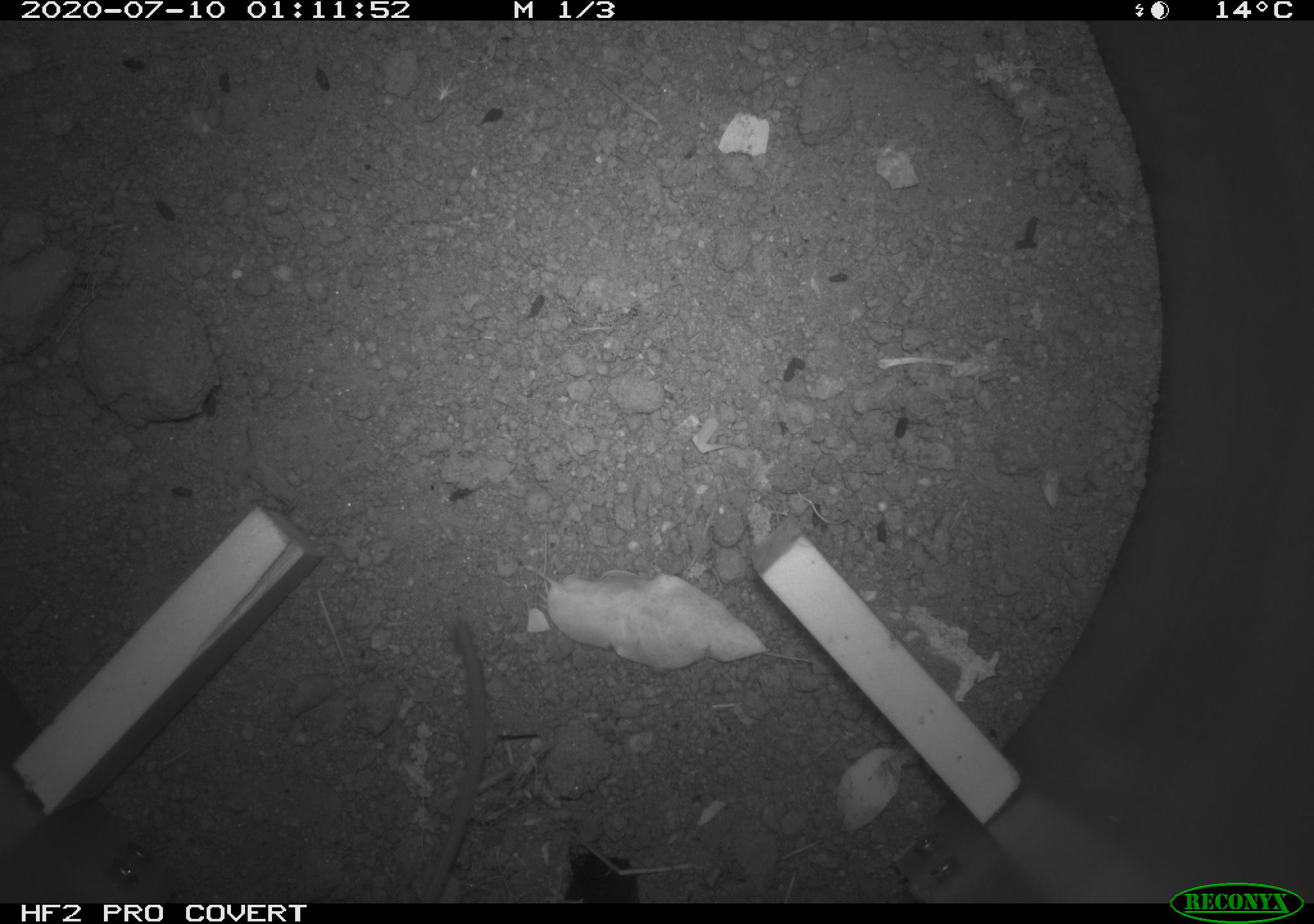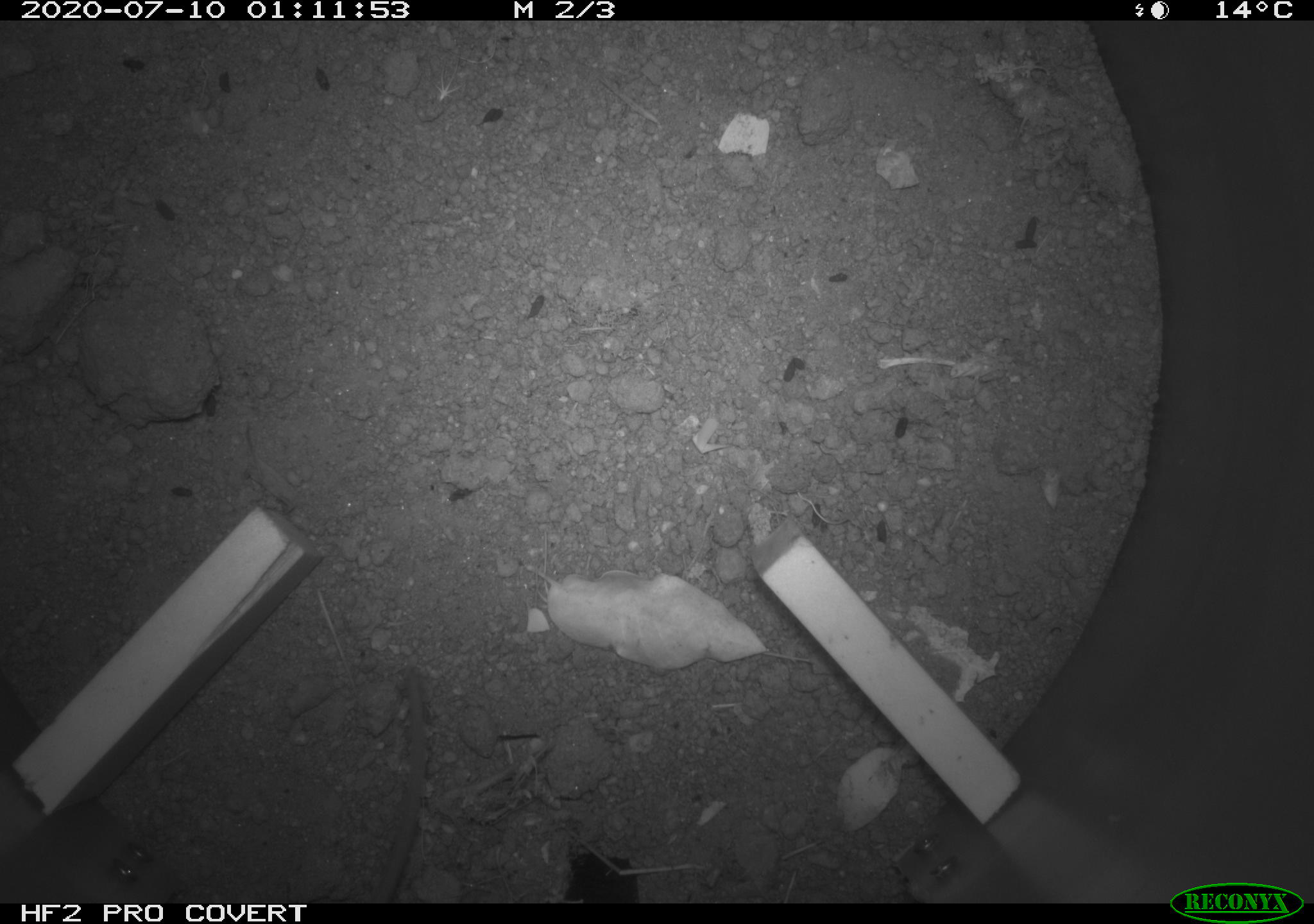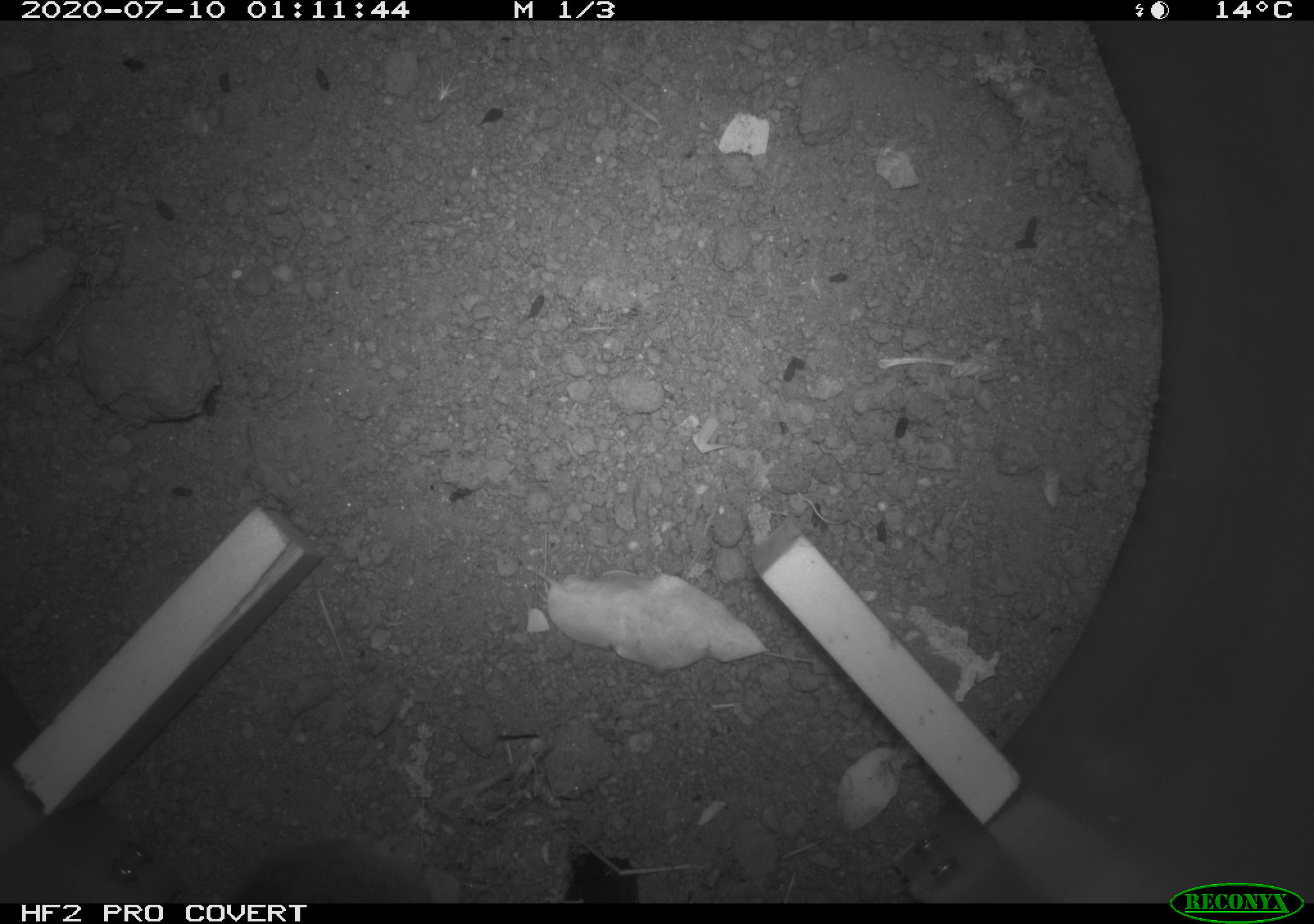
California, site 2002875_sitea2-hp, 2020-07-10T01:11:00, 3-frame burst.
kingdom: Animalia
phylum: Chordata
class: Mammalia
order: Rodentia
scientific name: Rodentia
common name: rodent